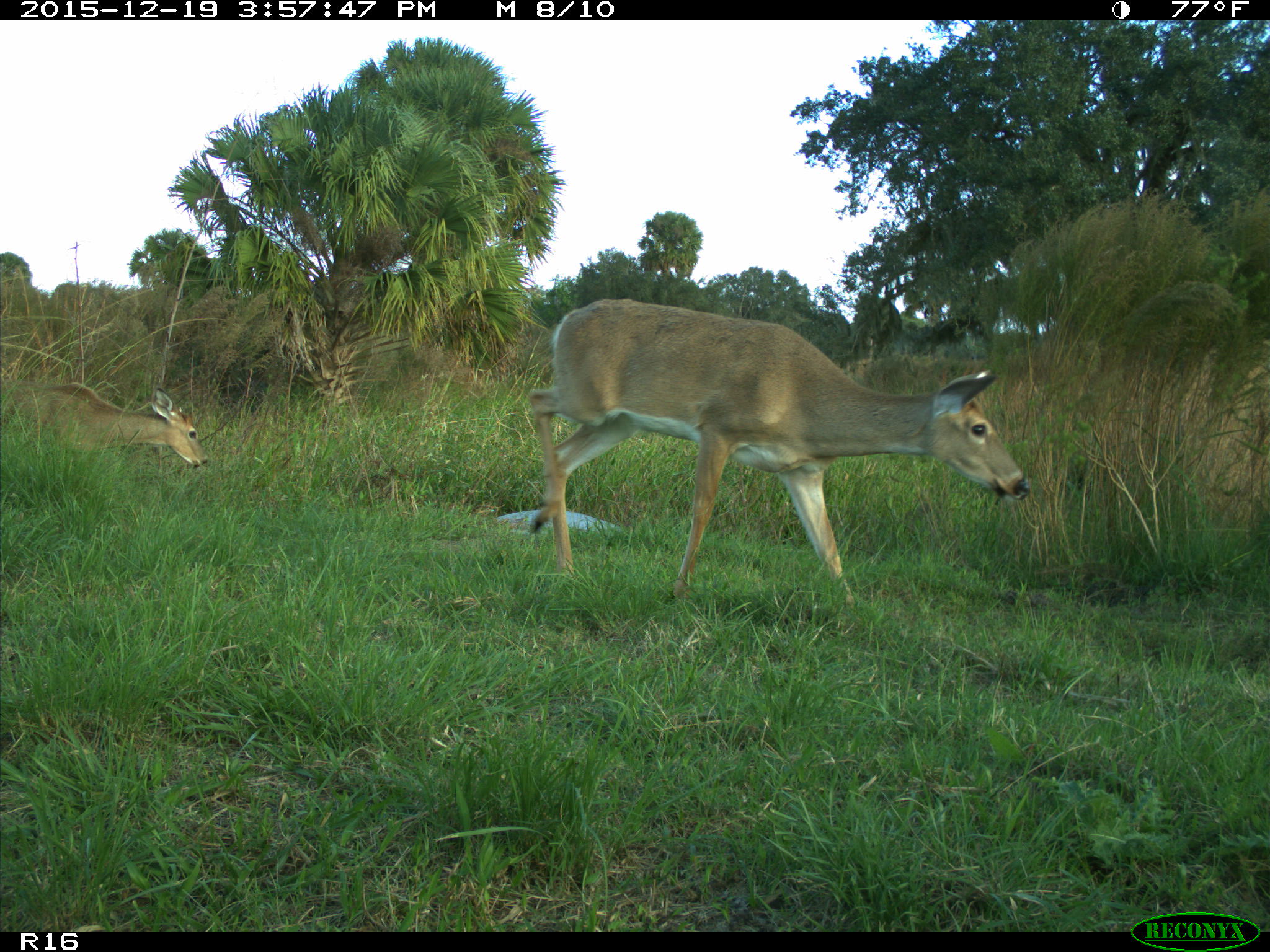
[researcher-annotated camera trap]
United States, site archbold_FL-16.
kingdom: Animalia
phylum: Chordata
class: Mammalia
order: Artiodactyla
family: Cervidae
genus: Odocoileus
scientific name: Odocoileus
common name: deer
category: unidentified deer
Unidentified deer (deer) (Odocoileus).